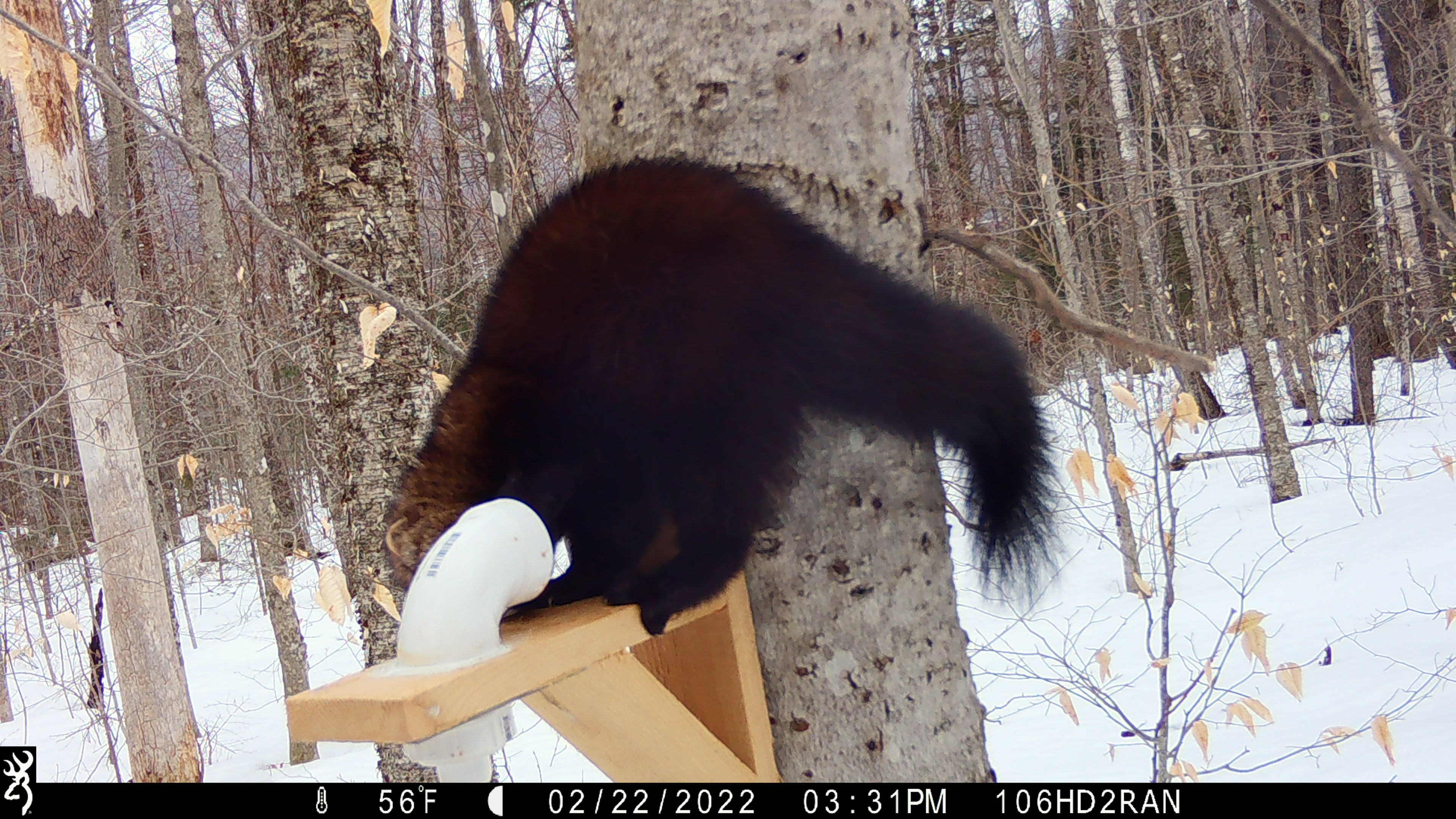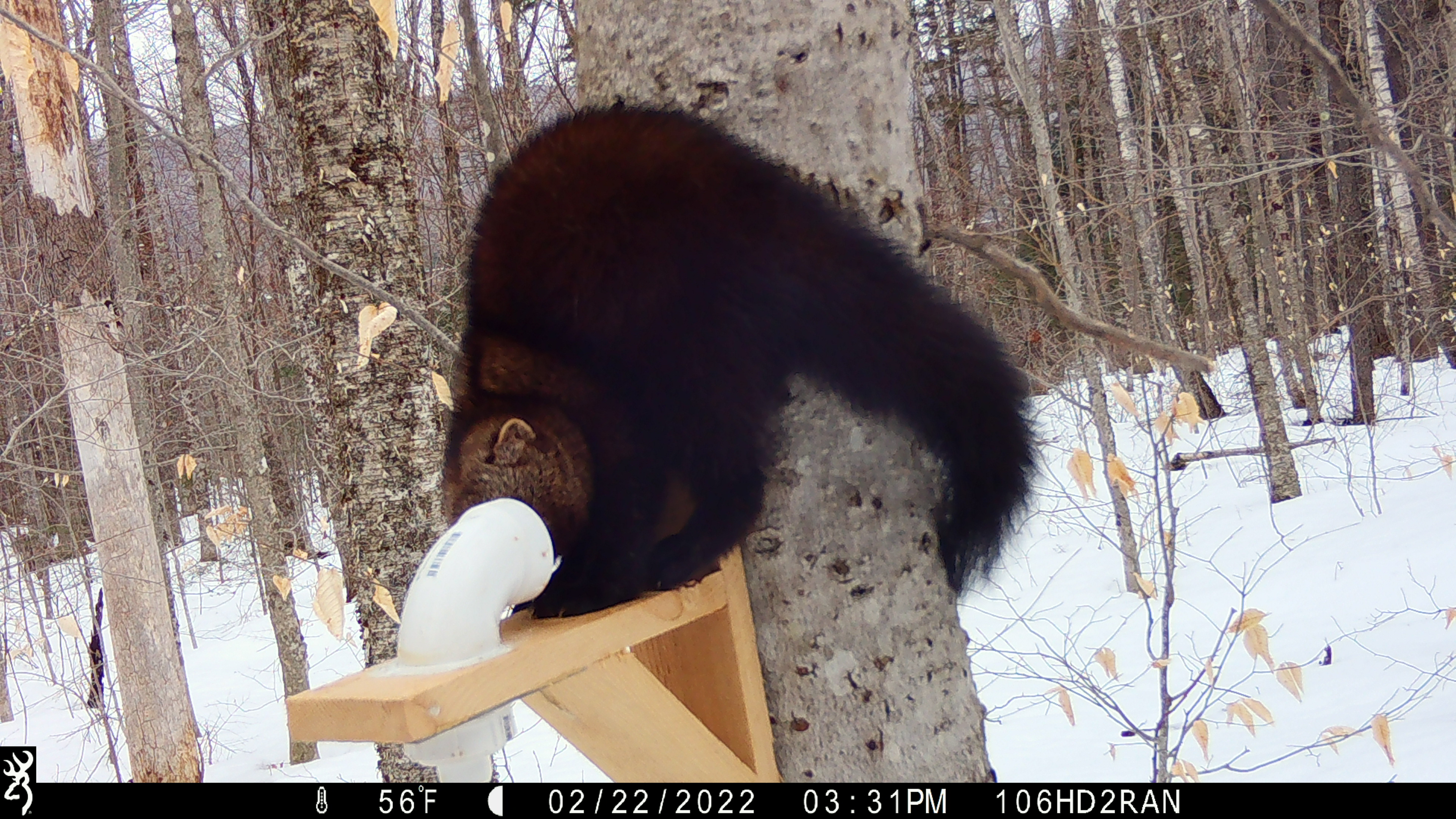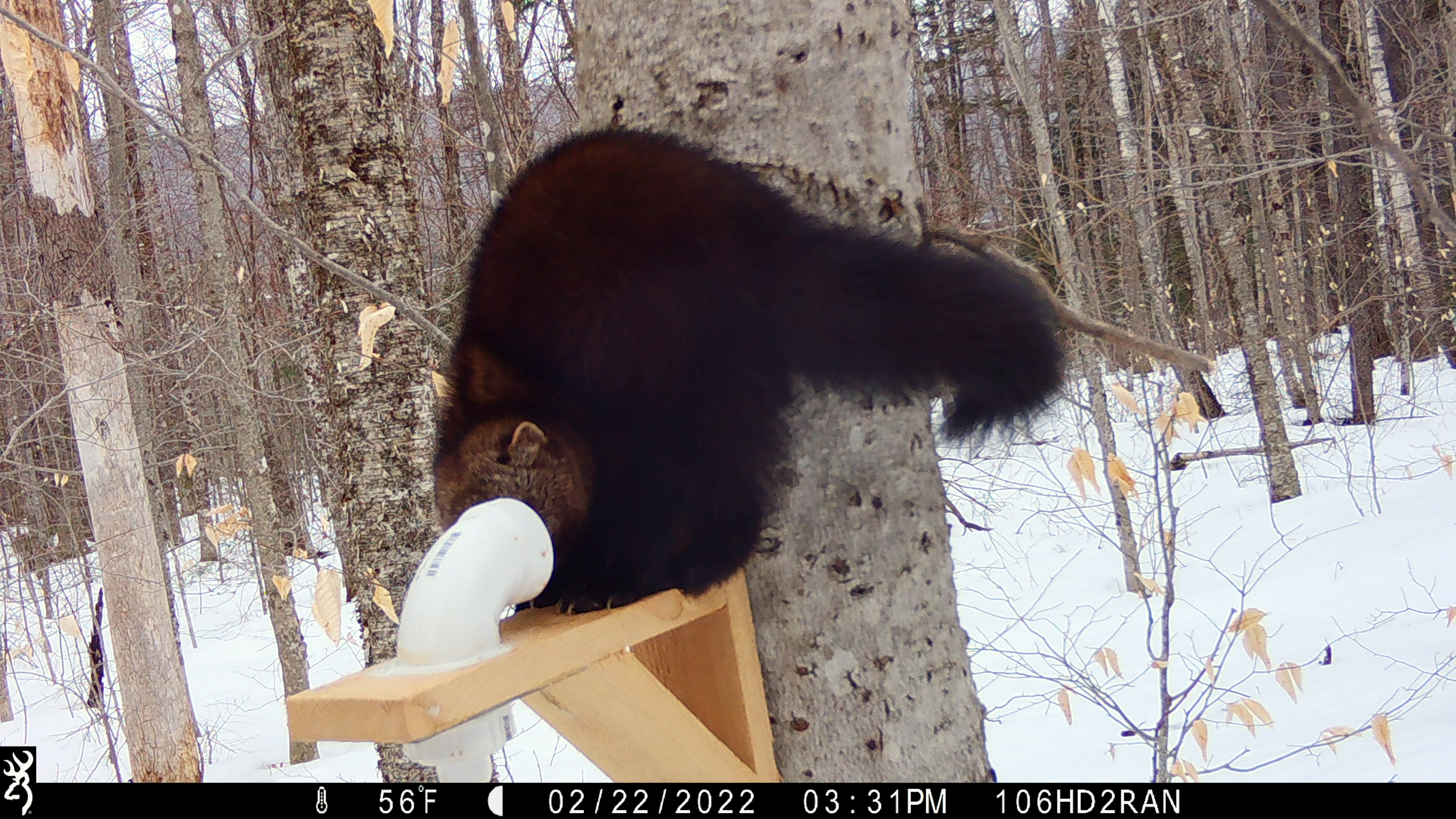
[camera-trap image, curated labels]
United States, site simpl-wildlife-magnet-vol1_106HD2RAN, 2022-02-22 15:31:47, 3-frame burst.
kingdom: Animalia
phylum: Chordata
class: Mammalia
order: Carnivora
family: Mustelidae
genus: Pekania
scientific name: Pekania pennanti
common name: fisher